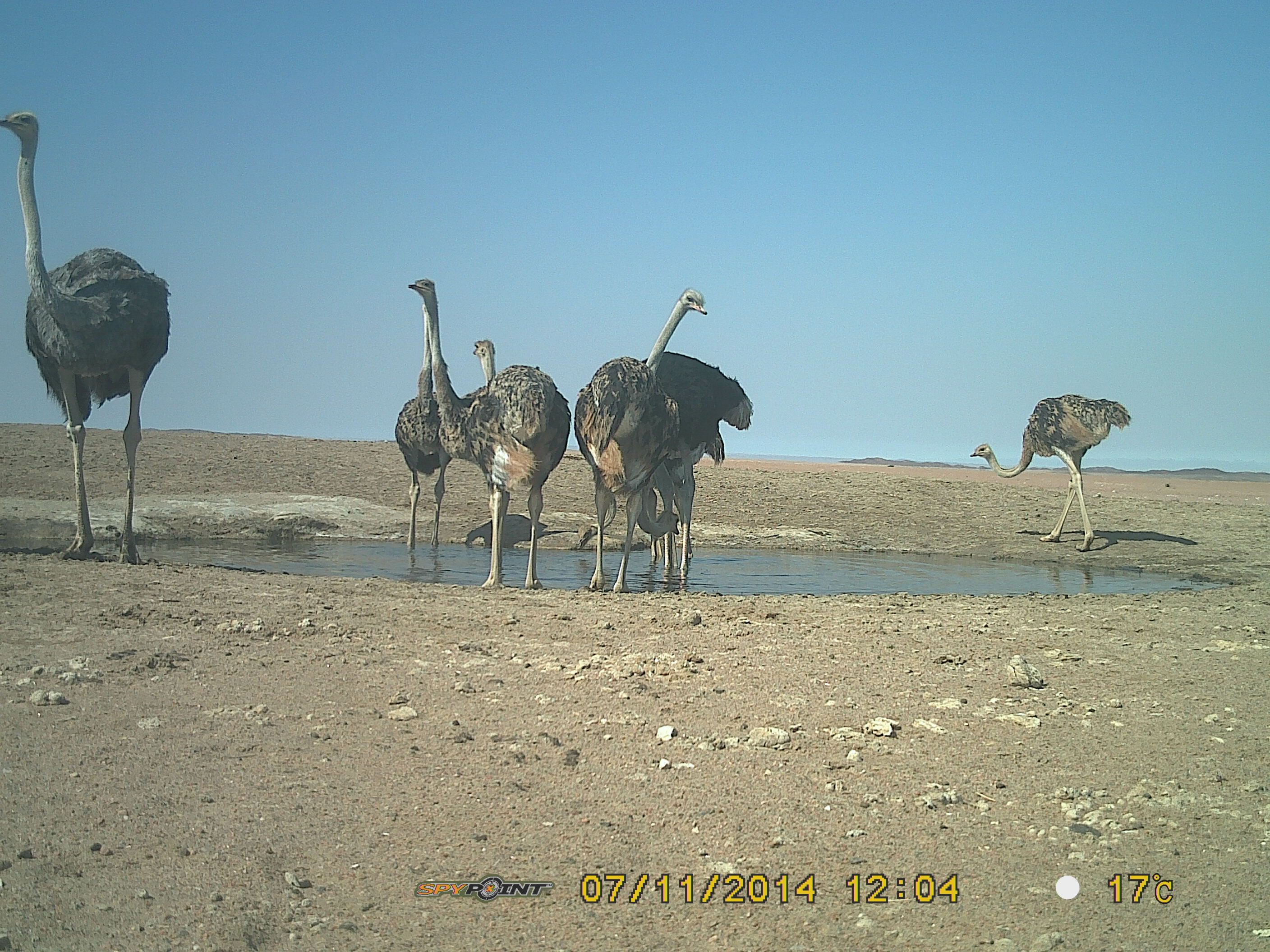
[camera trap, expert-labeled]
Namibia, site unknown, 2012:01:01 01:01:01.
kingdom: Animalia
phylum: Chordata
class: Aves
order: Struthioniformes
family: Struthionidae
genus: Struthio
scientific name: Struthio camelus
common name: common ostrich